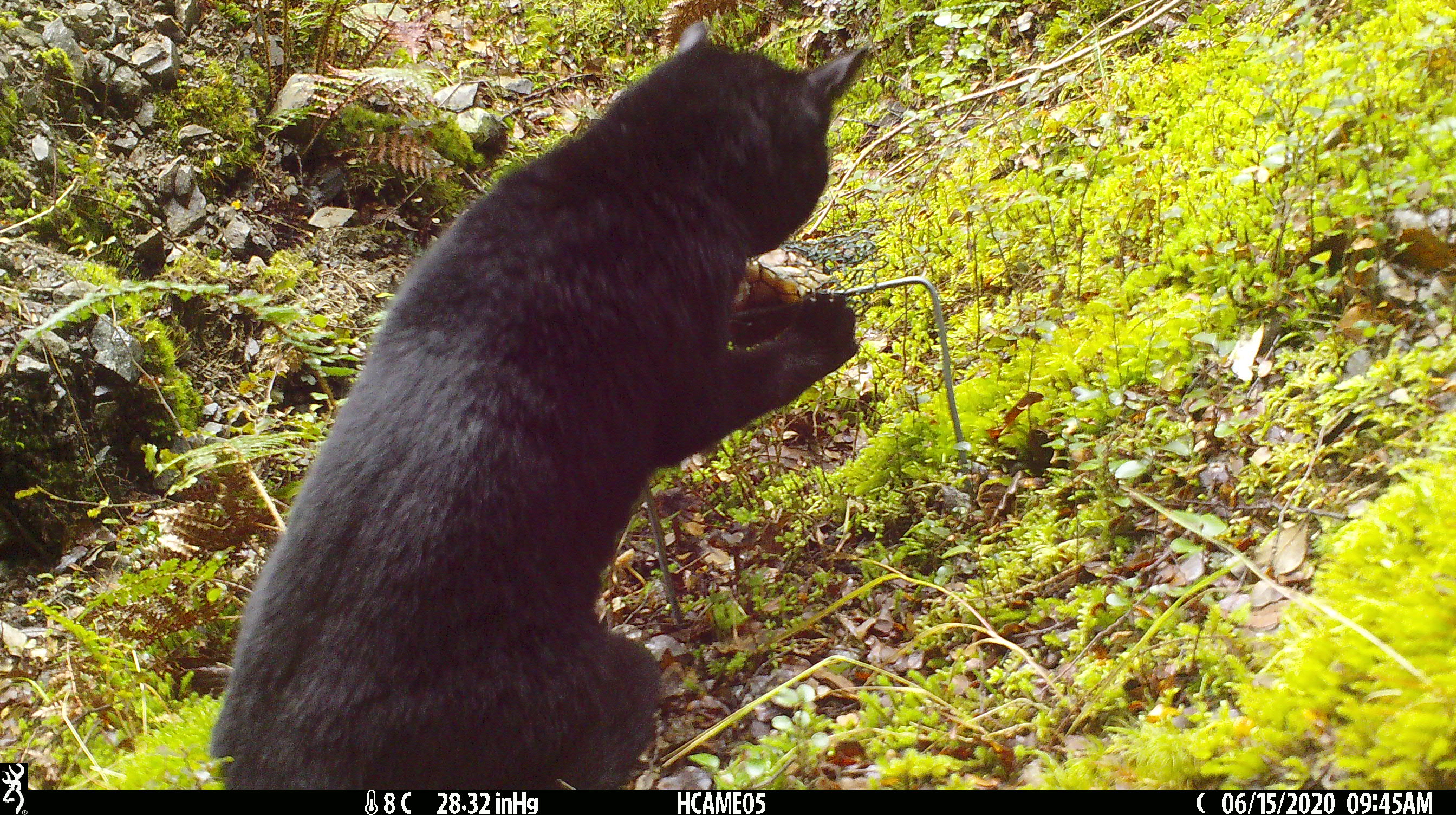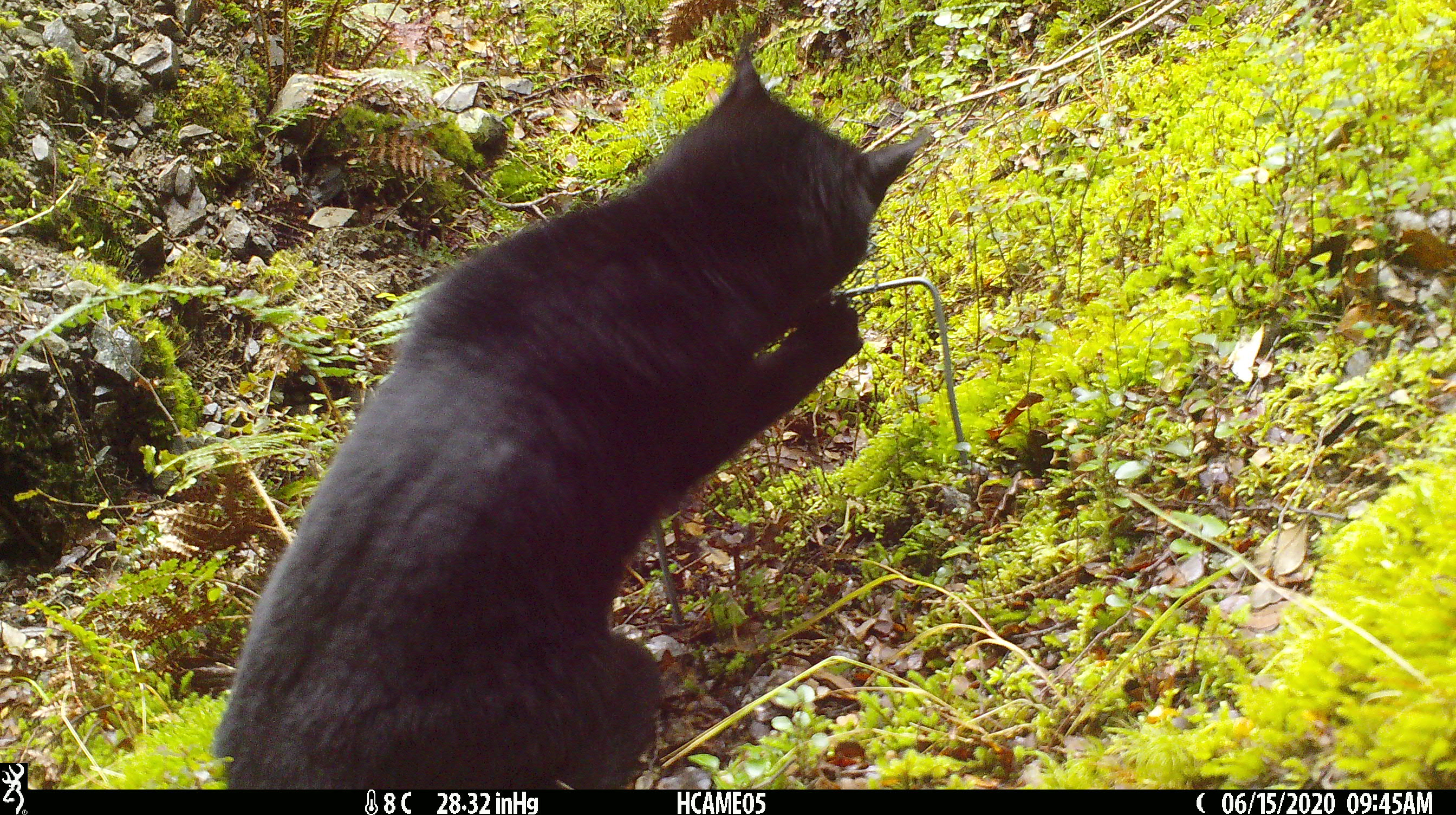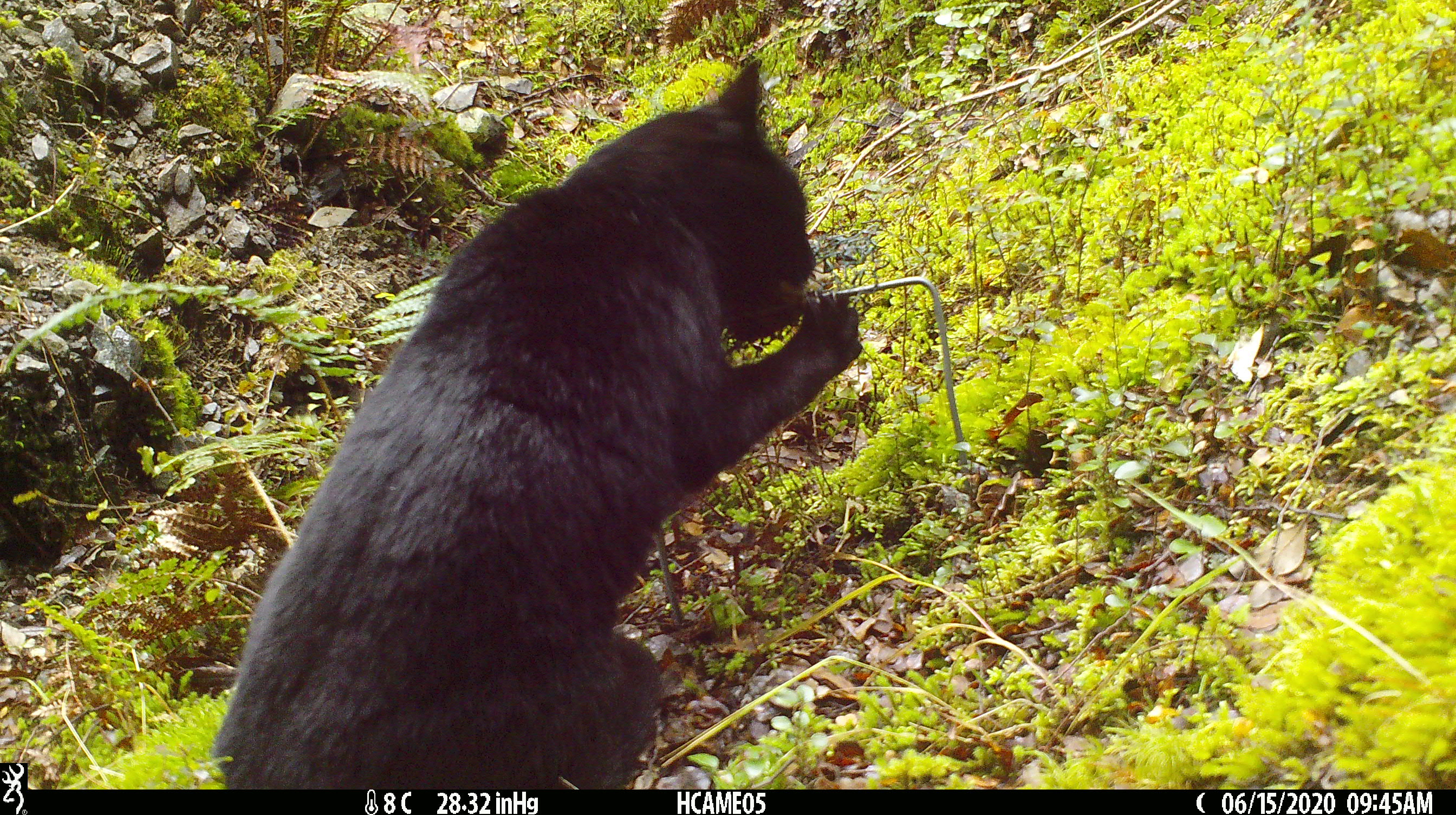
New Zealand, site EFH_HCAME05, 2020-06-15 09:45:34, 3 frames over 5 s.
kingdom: Animalia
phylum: Chordata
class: Mammalia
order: Carnivora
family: Felidae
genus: Felis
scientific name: Felis catus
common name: domestic cat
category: cat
Cat (domestic cat) (Felis catus).